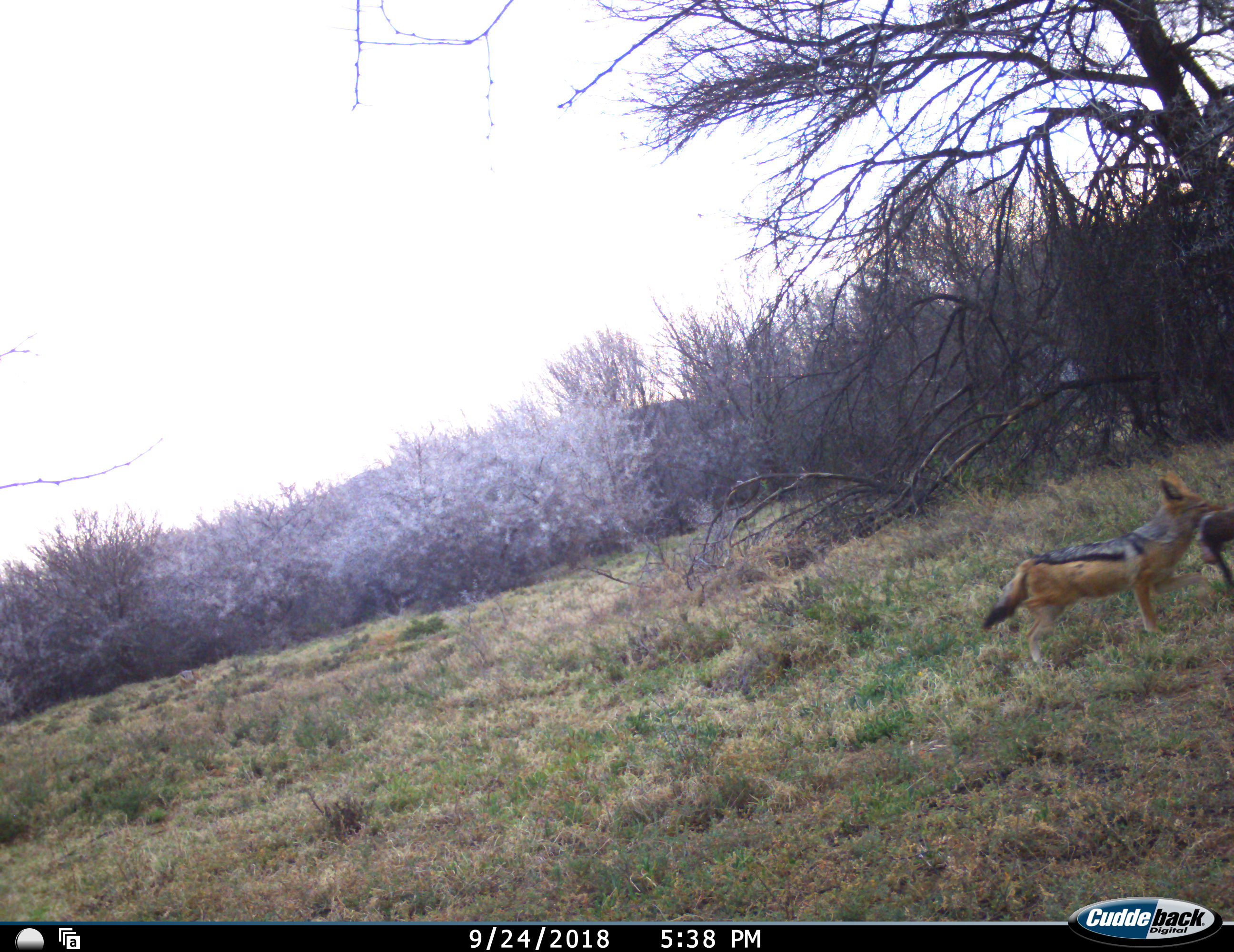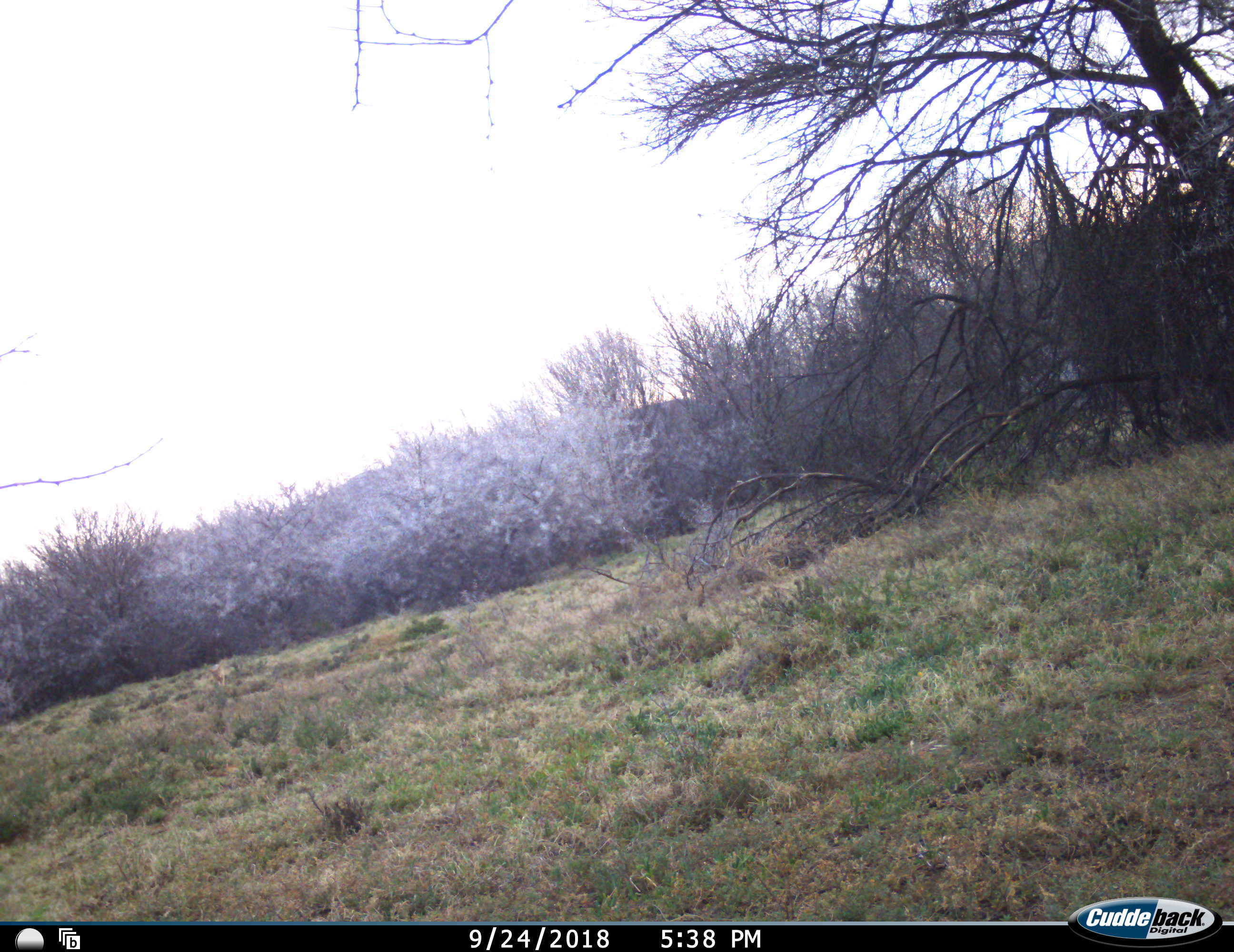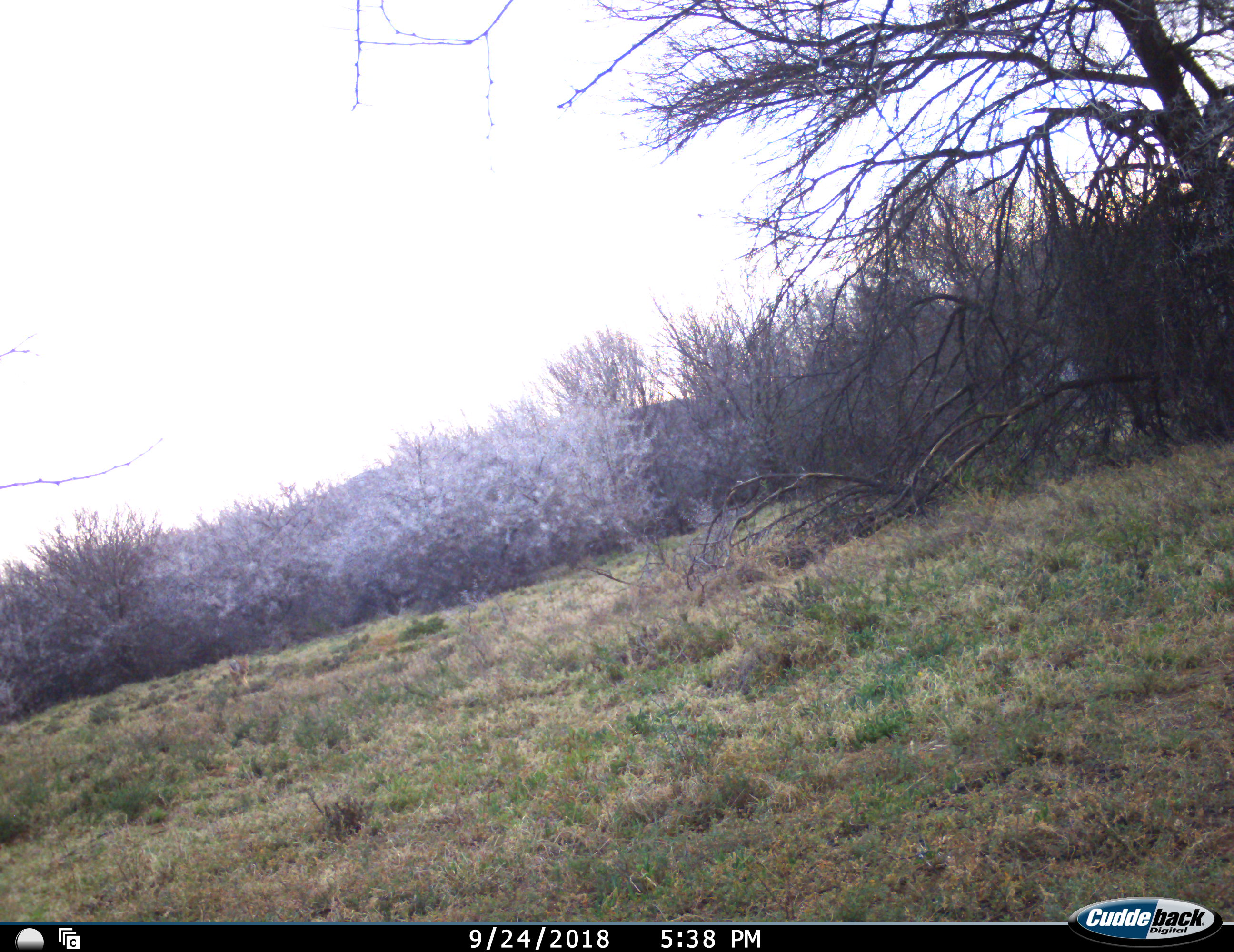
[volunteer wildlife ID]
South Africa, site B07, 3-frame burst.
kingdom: Animalia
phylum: Chordata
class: Mammalia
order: Carnivora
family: Canidae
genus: Lupulella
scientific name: Lupulella mesomelas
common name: black-backed jackal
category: jackalblackbacked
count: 1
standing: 11%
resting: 0%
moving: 67%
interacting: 11%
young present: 0%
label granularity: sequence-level